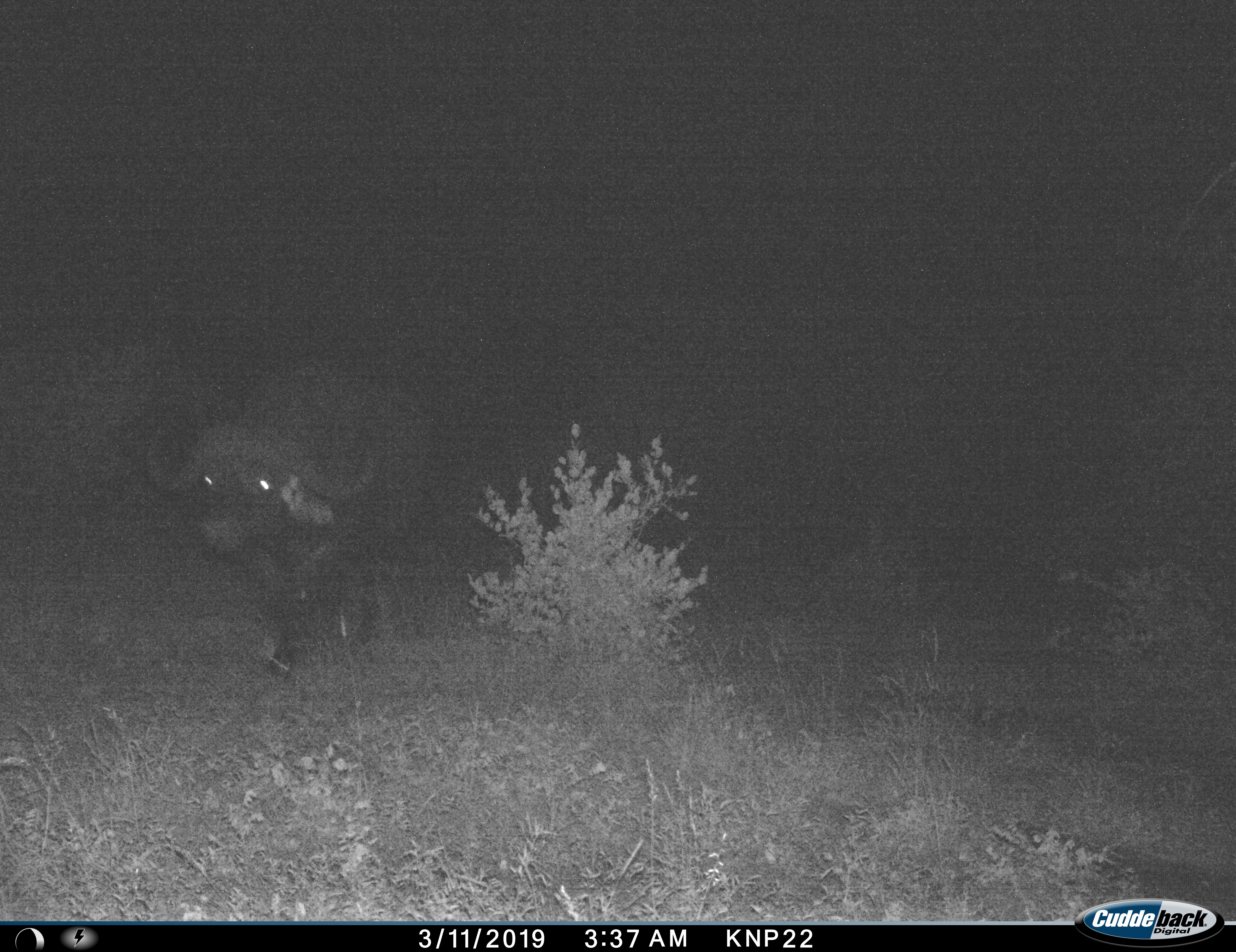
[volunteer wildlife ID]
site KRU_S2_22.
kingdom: Animalia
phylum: Chordata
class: Mammalia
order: Artiodactyla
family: Bovidae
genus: Syncerus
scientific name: Syncerus caffer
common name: african buffalo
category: buffalo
Buffalo (african buffalo) (Syncerus caffer), count 1. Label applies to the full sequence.